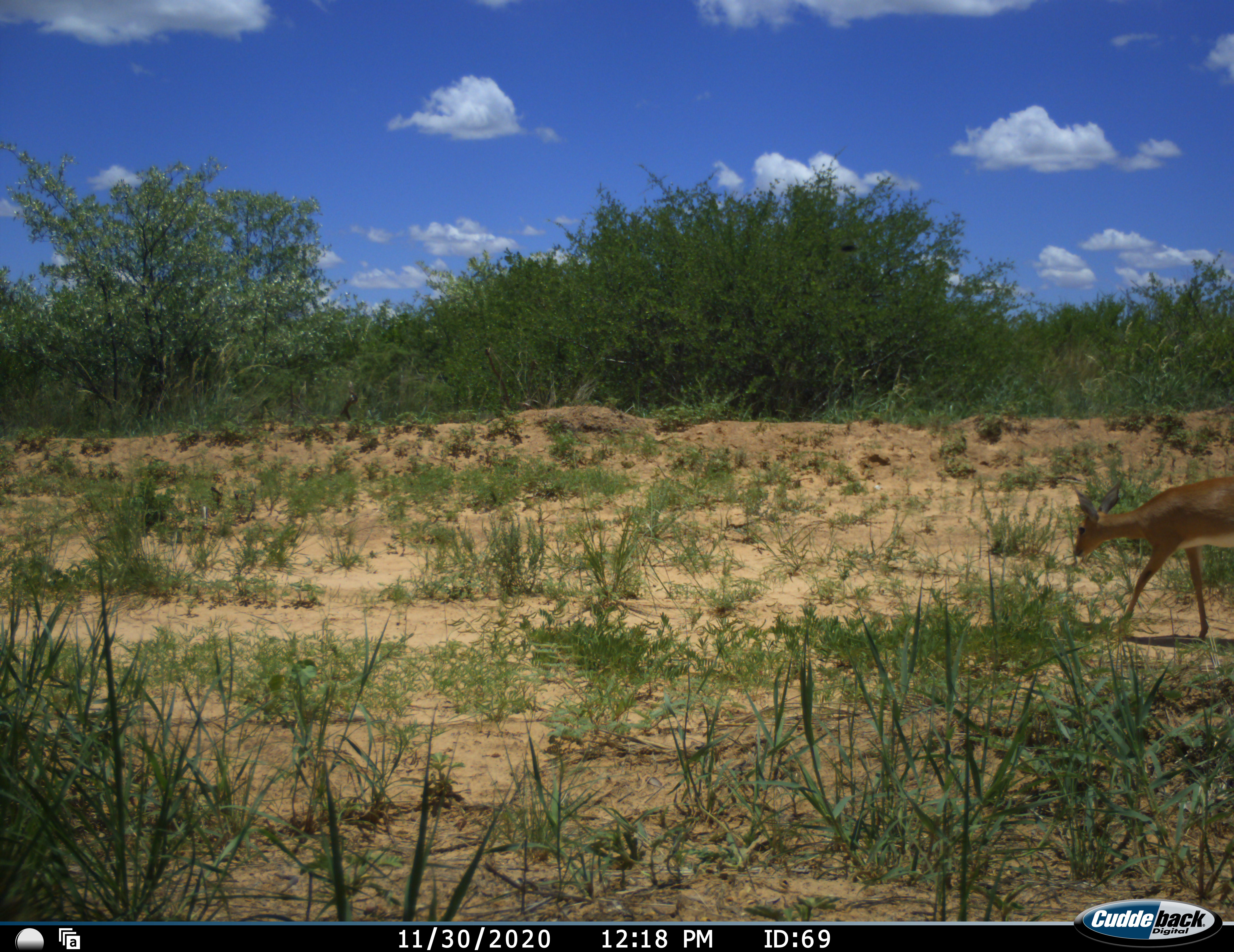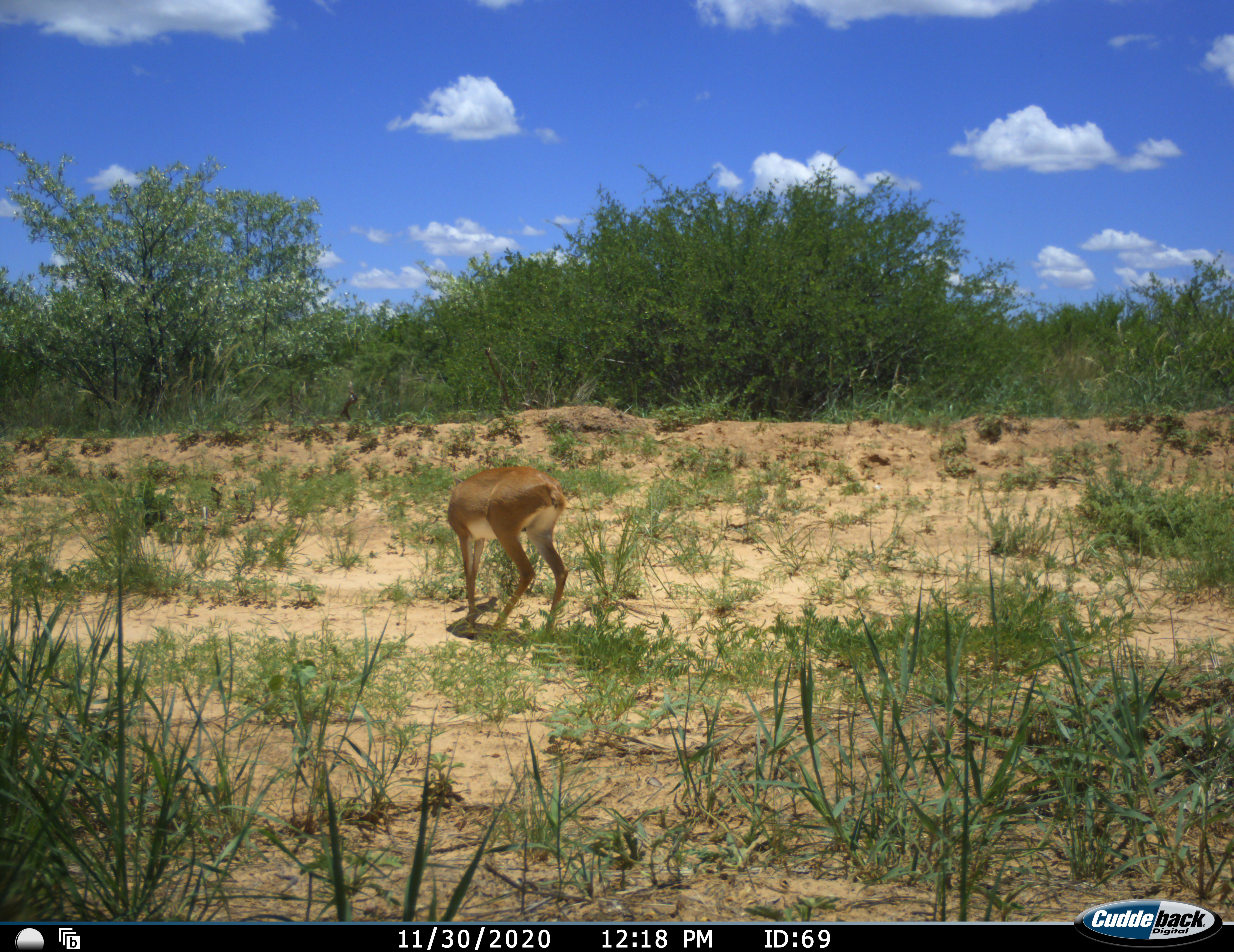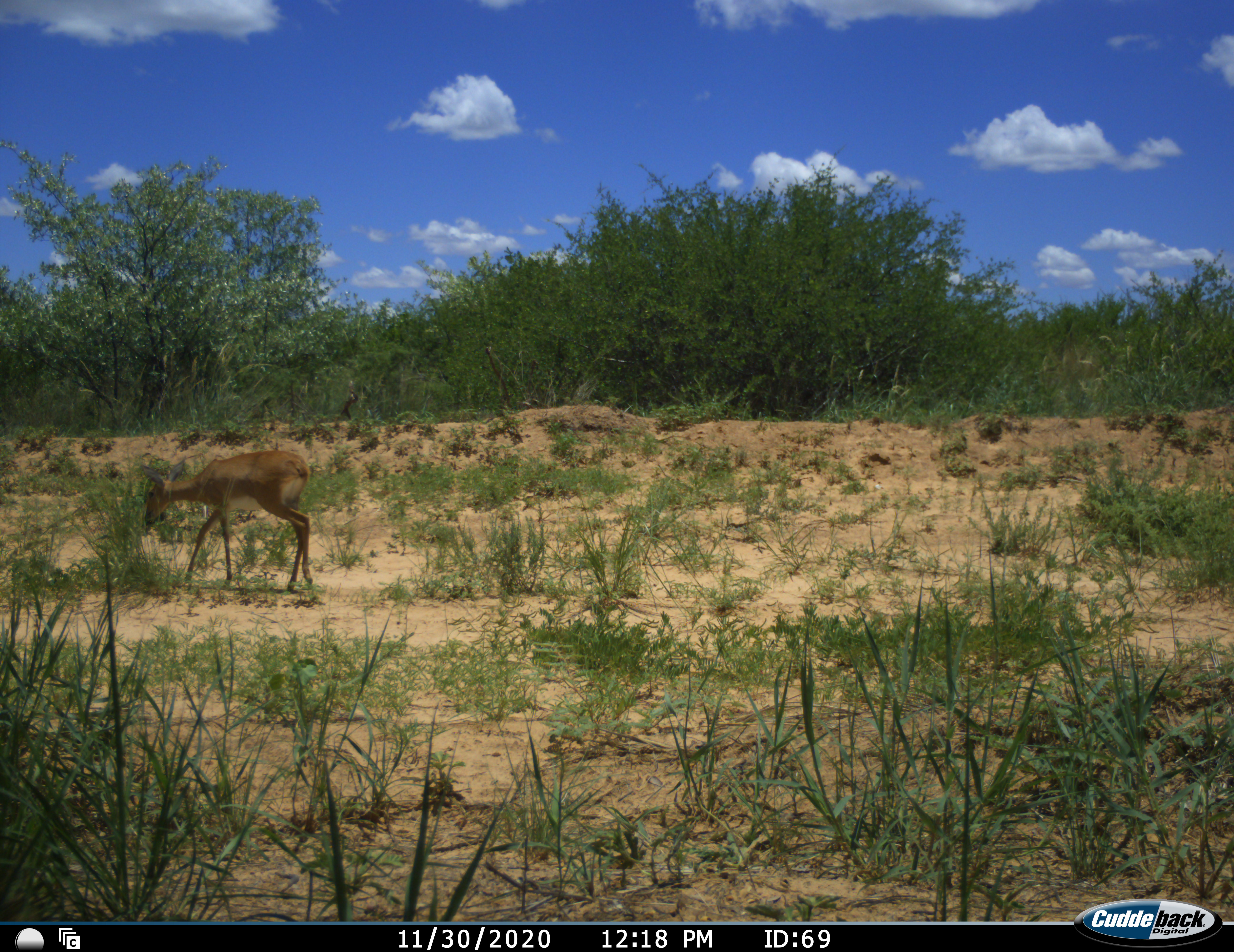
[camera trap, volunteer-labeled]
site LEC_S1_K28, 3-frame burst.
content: unidentified animal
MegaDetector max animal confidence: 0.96